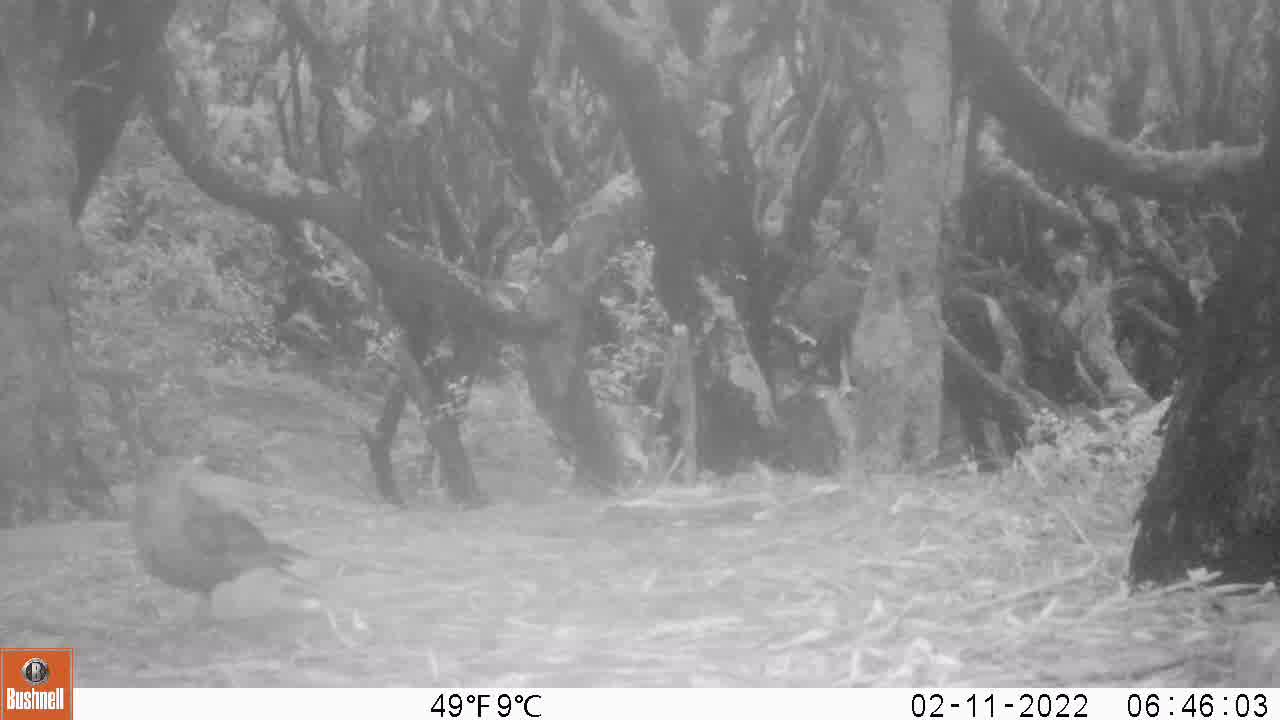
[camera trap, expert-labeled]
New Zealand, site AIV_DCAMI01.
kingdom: Animalia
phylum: Chordata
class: Aves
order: Passeriformes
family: Turdidae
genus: Turdus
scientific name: Turdus merula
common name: eurasian blackbird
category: blackbird